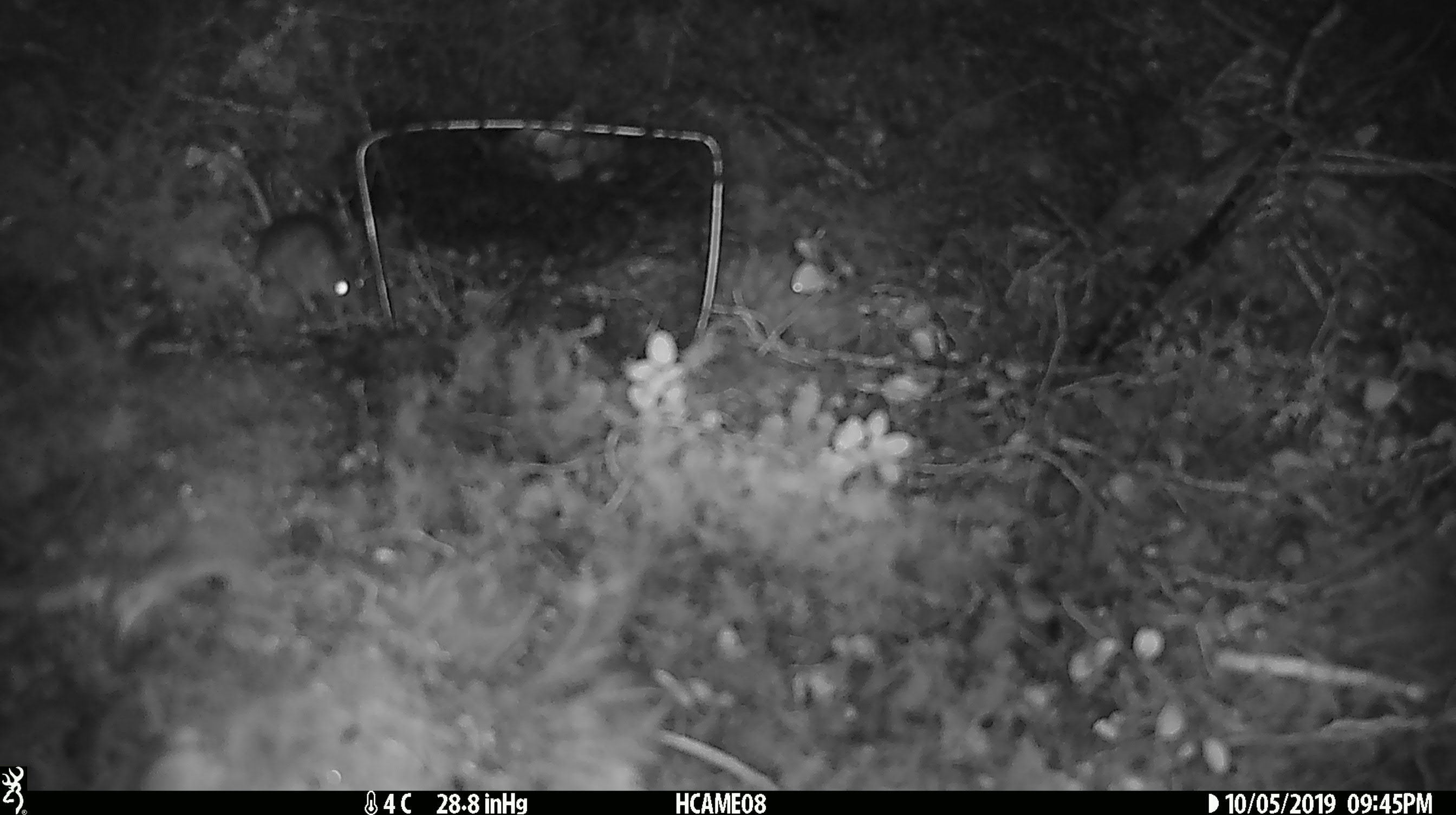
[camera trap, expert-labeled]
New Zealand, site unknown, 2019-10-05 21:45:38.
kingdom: Animalia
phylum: Chordata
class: Mammalia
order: Rodentia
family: Muridae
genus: Mus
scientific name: Mus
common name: mouse